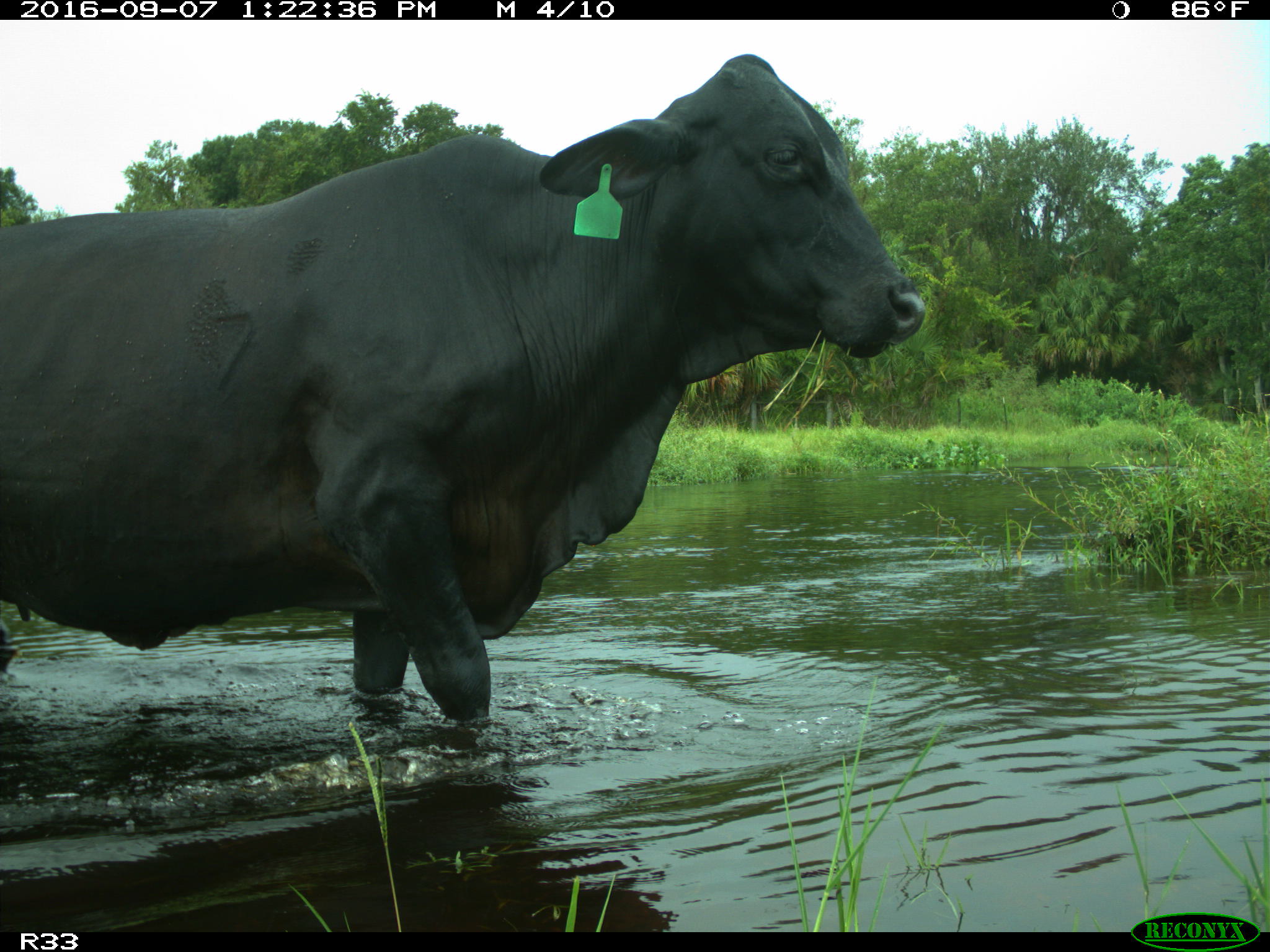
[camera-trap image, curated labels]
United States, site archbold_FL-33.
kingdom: Animalia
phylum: Chordata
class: Mammalia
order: Artiodactyla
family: Bovidae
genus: Bos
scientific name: Bos taurus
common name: domestic cow